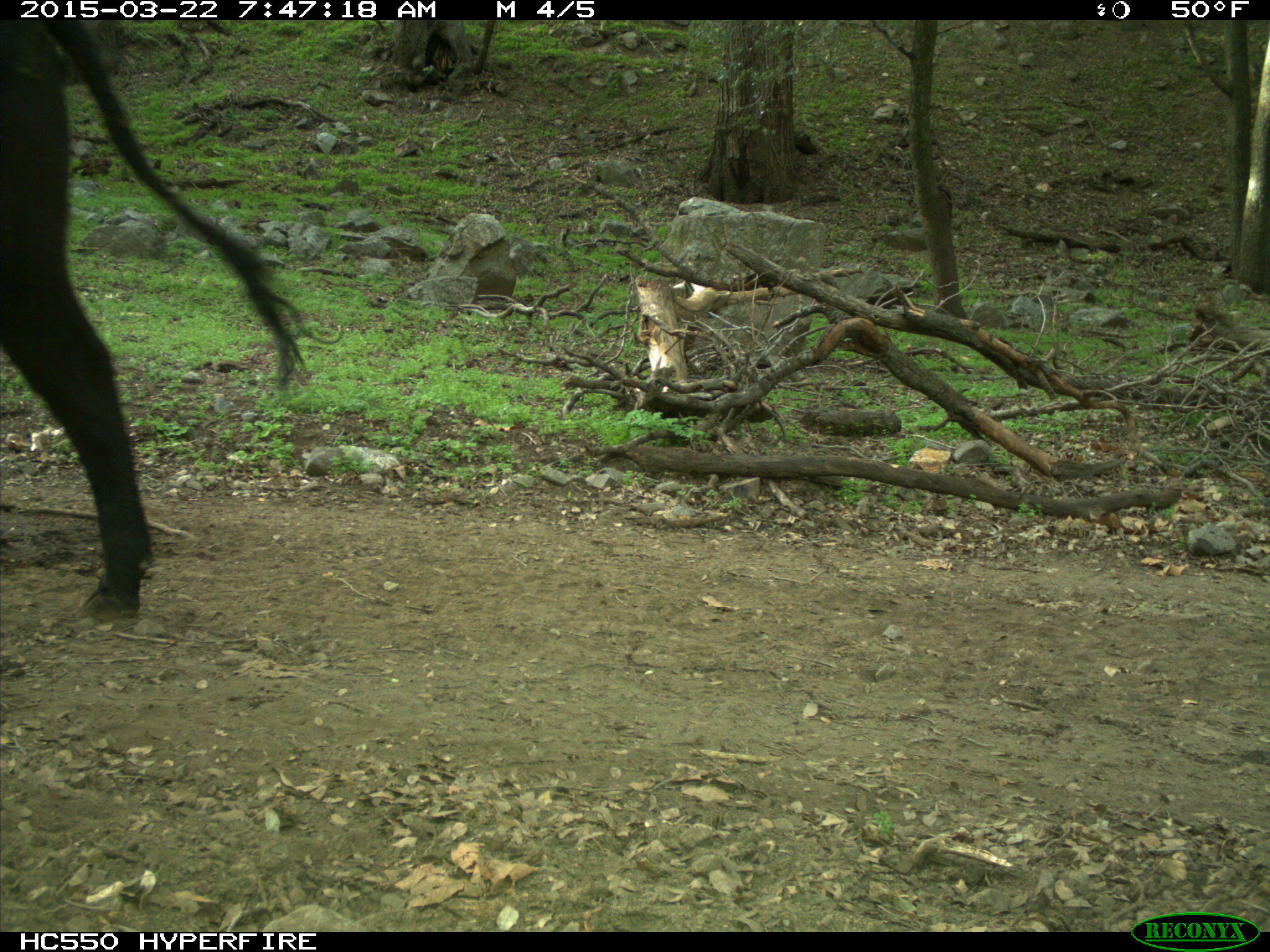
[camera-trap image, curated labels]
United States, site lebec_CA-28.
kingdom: Animalia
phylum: Chordata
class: Mammalia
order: Artiodactyla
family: Bovidae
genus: Bos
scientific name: Bos taurus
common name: domestic cow